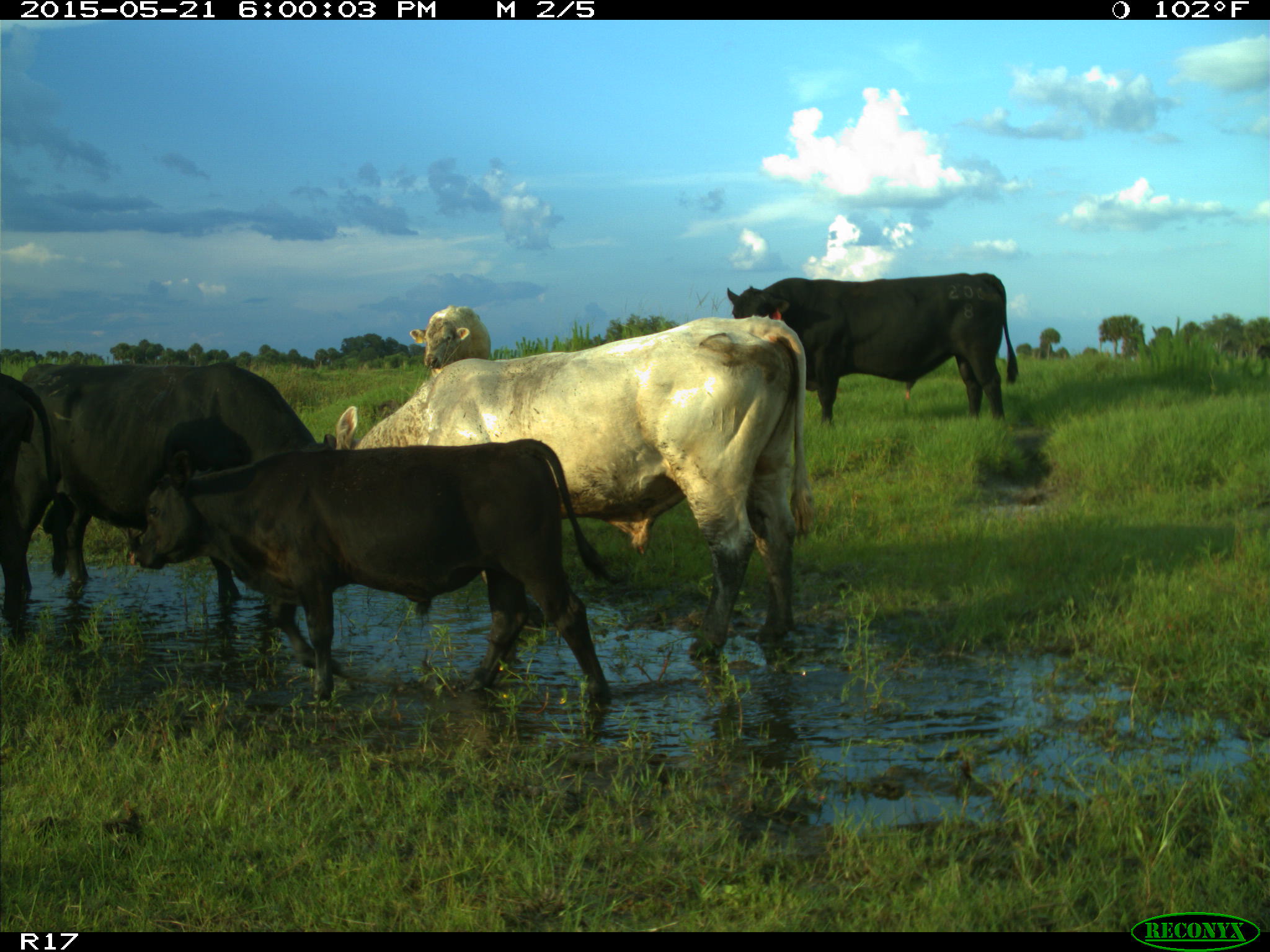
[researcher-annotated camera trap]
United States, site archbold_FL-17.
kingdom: Animalia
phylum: Chordata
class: Mammalia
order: Artiodactyla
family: Bovidae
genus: Bos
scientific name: Bos taurus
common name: domestic cow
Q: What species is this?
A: Bos taurus (domestic cow).